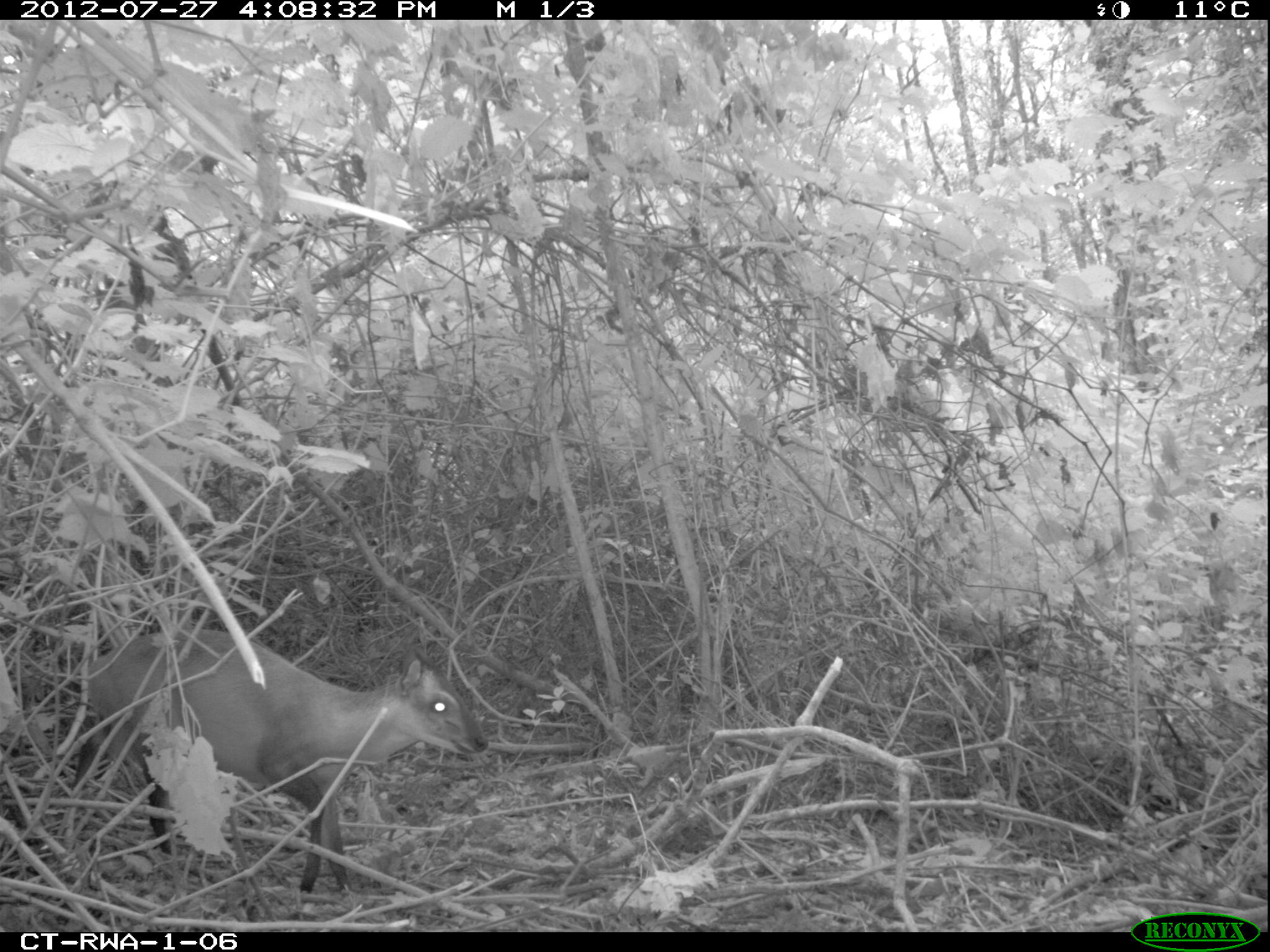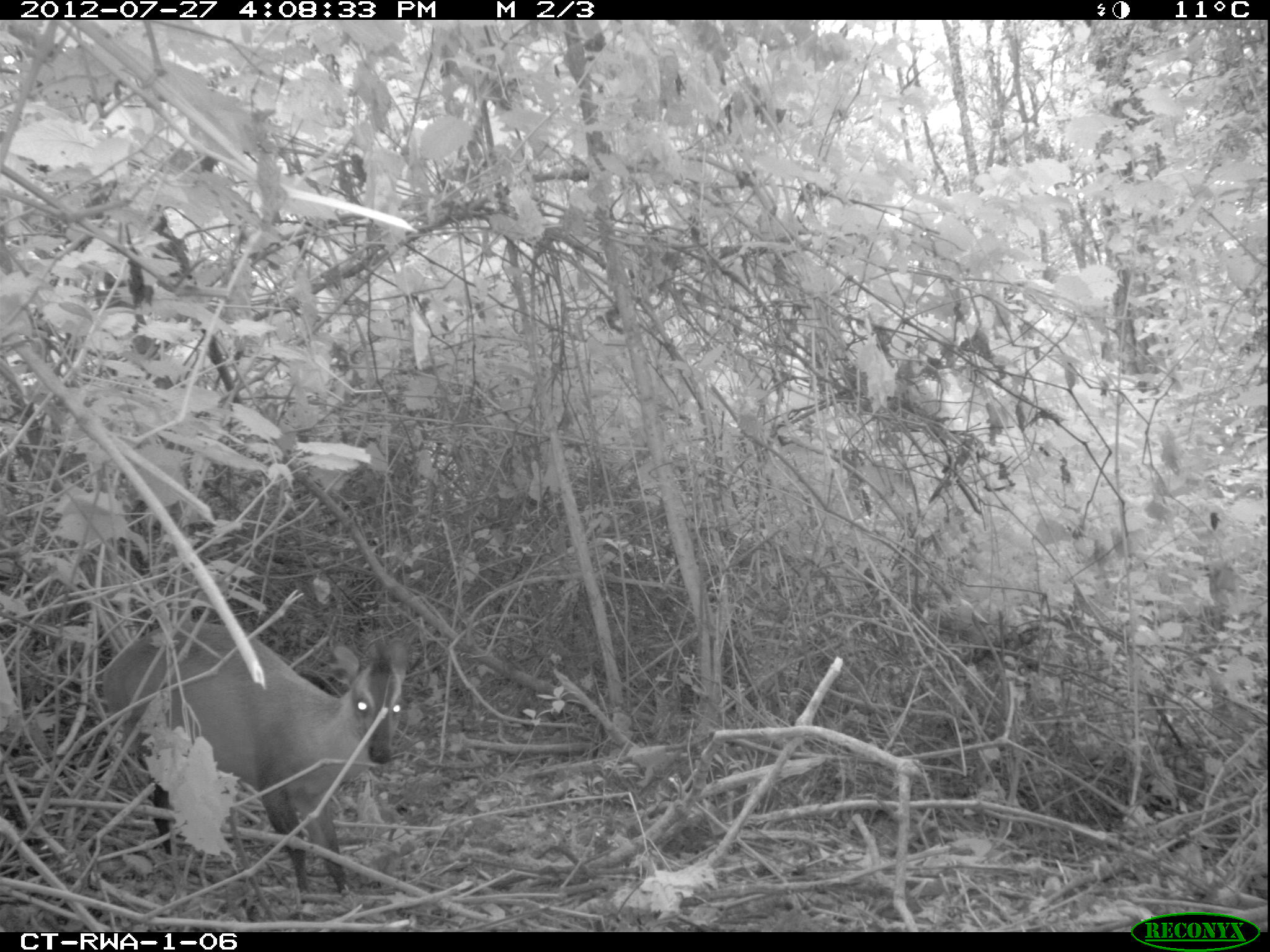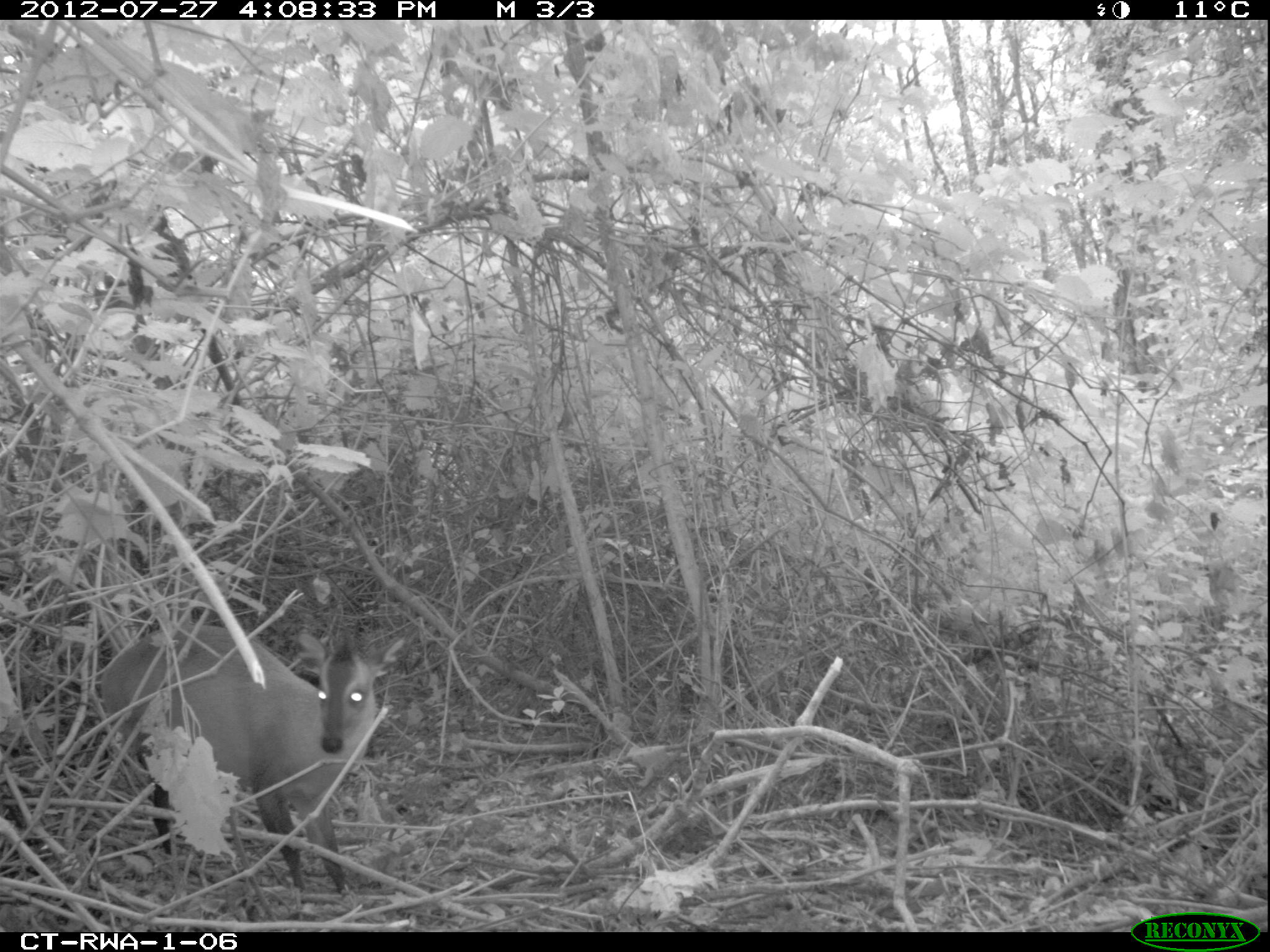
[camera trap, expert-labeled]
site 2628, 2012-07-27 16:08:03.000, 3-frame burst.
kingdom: Animalia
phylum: Chordata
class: Mammalia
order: Artiodactyla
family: Bovidae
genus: Cephalophus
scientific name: Cephalophus nigrifrons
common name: black-fronted duiker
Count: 1.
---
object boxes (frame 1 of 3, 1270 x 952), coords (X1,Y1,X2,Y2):
cephalophus nigrifrons: (64,624,490,890)